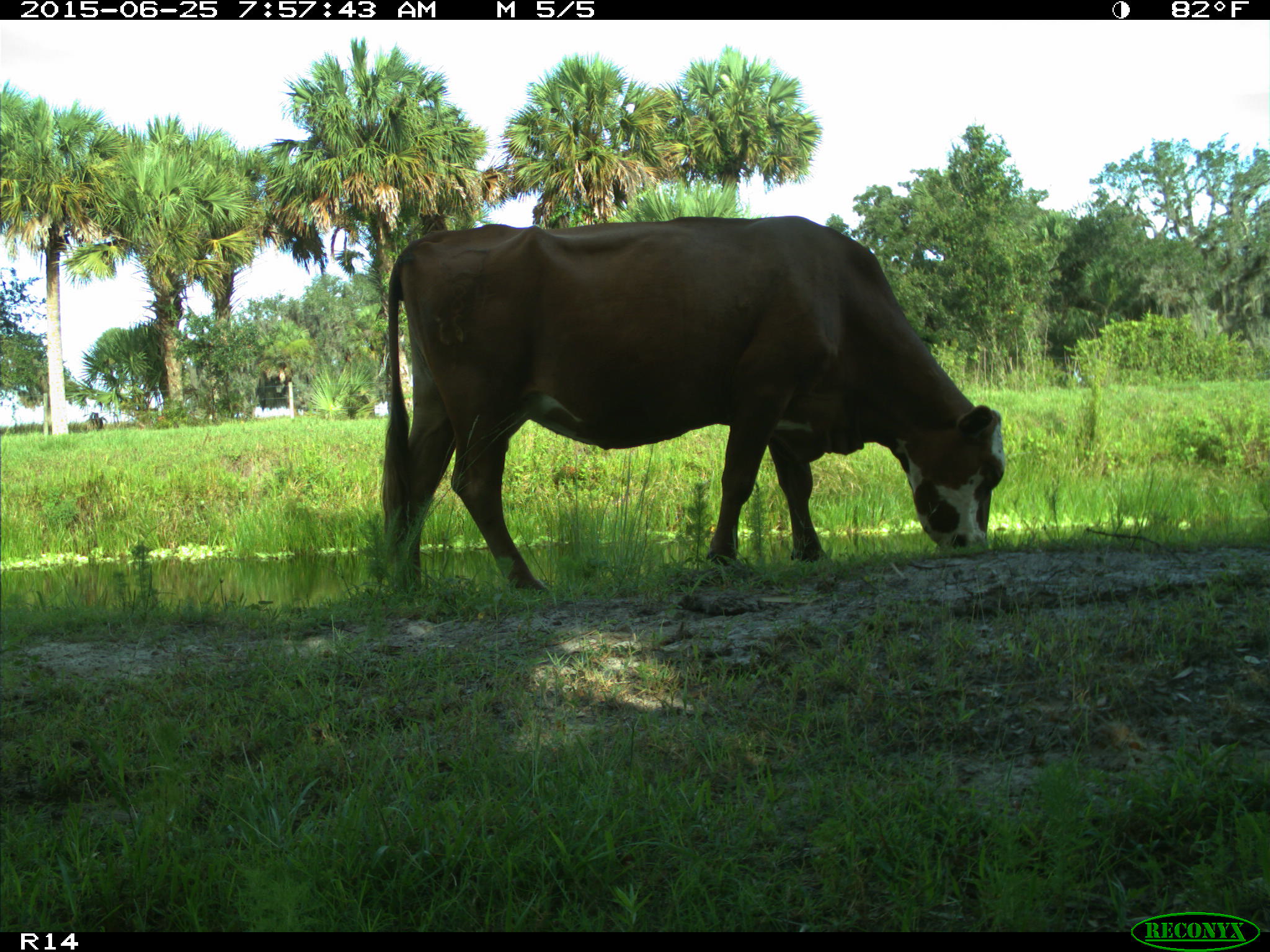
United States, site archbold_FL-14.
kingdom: Animalia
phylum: Chordata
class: Mammalia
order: Artiodactyla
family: Bovidae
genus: Bos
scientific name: Bos taurus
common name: domestic cow